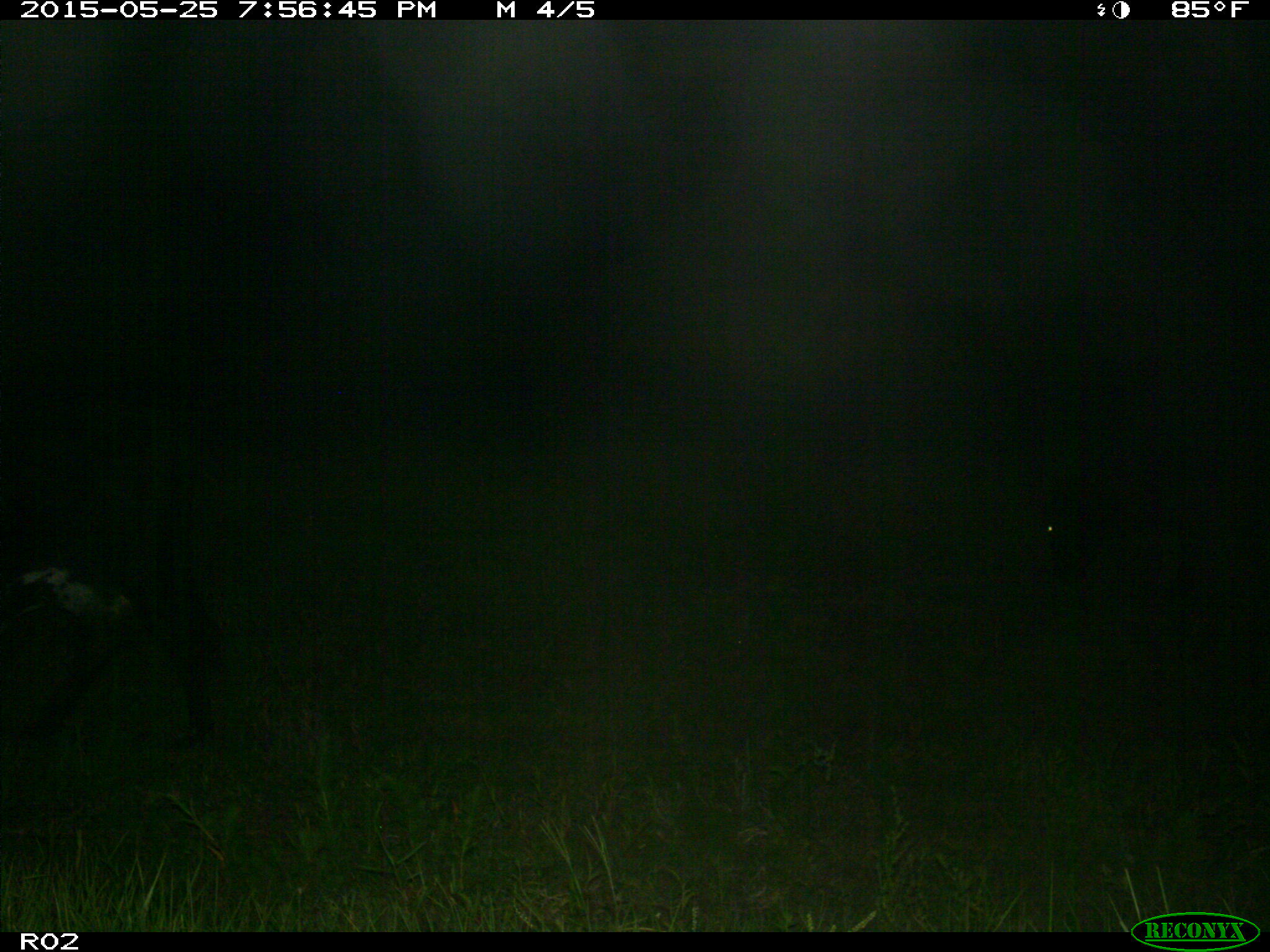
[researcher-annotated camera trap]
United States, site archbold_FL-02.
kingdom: Animalia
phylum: Chordata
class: Mammalia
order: Artiodactyla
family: Bovidae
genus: Bos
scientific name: Bos taurus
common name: domestic cow